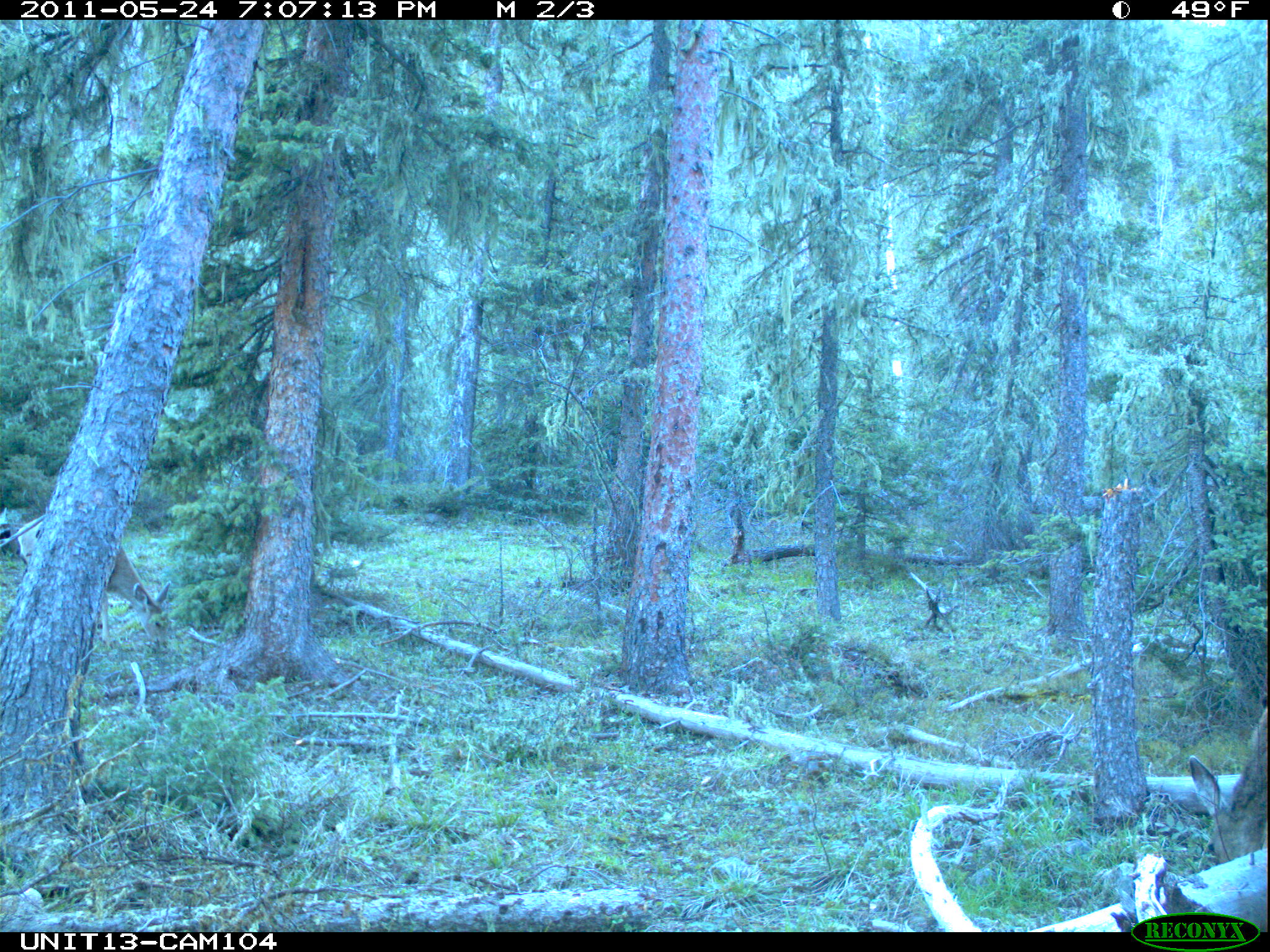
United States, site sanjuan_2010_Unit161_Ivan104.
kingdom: Animalia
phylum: Chordata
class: Mammalia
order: Artiodactyla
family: Cervidae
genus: Odocoileus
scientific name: Odocoileus hemionus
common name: mule deer